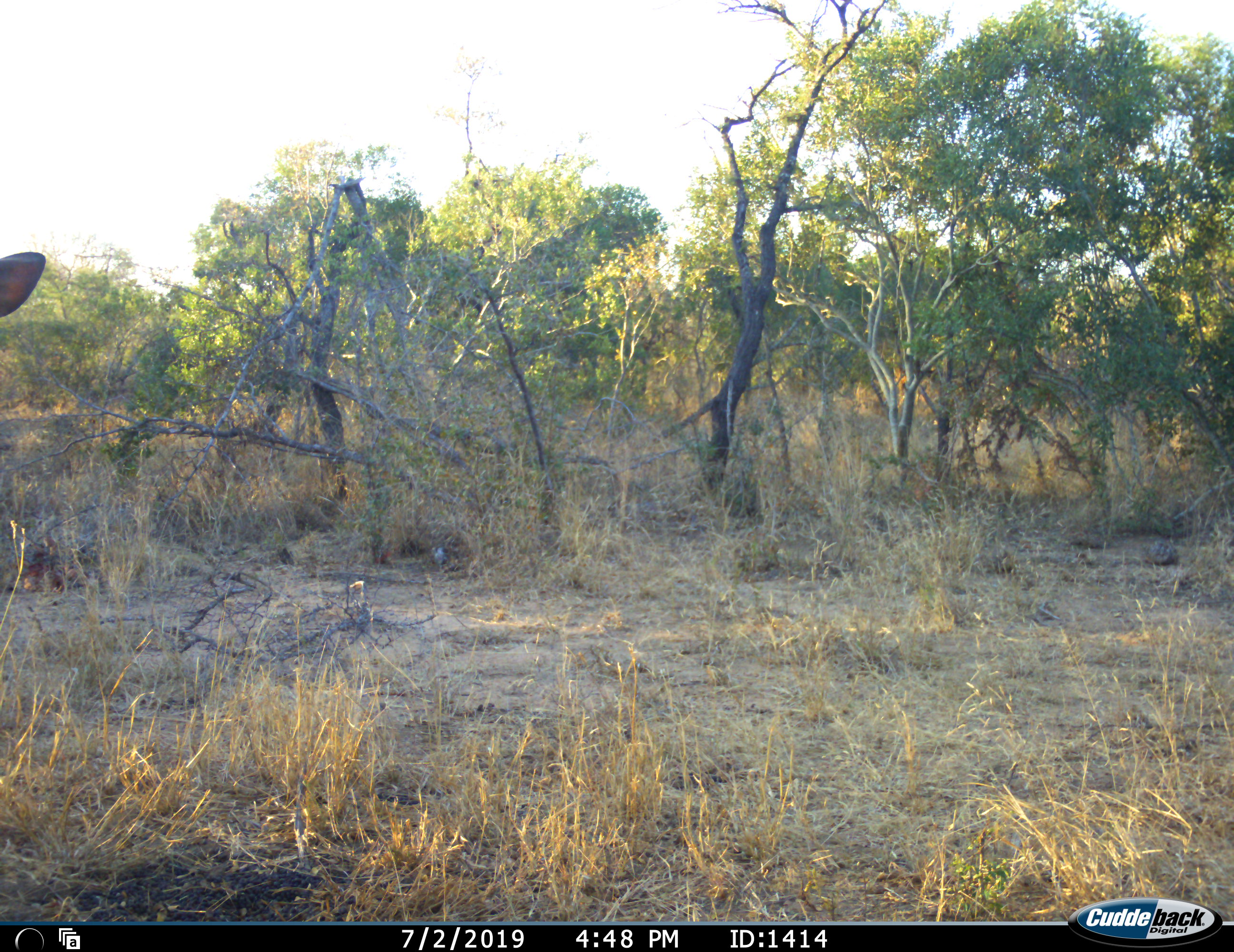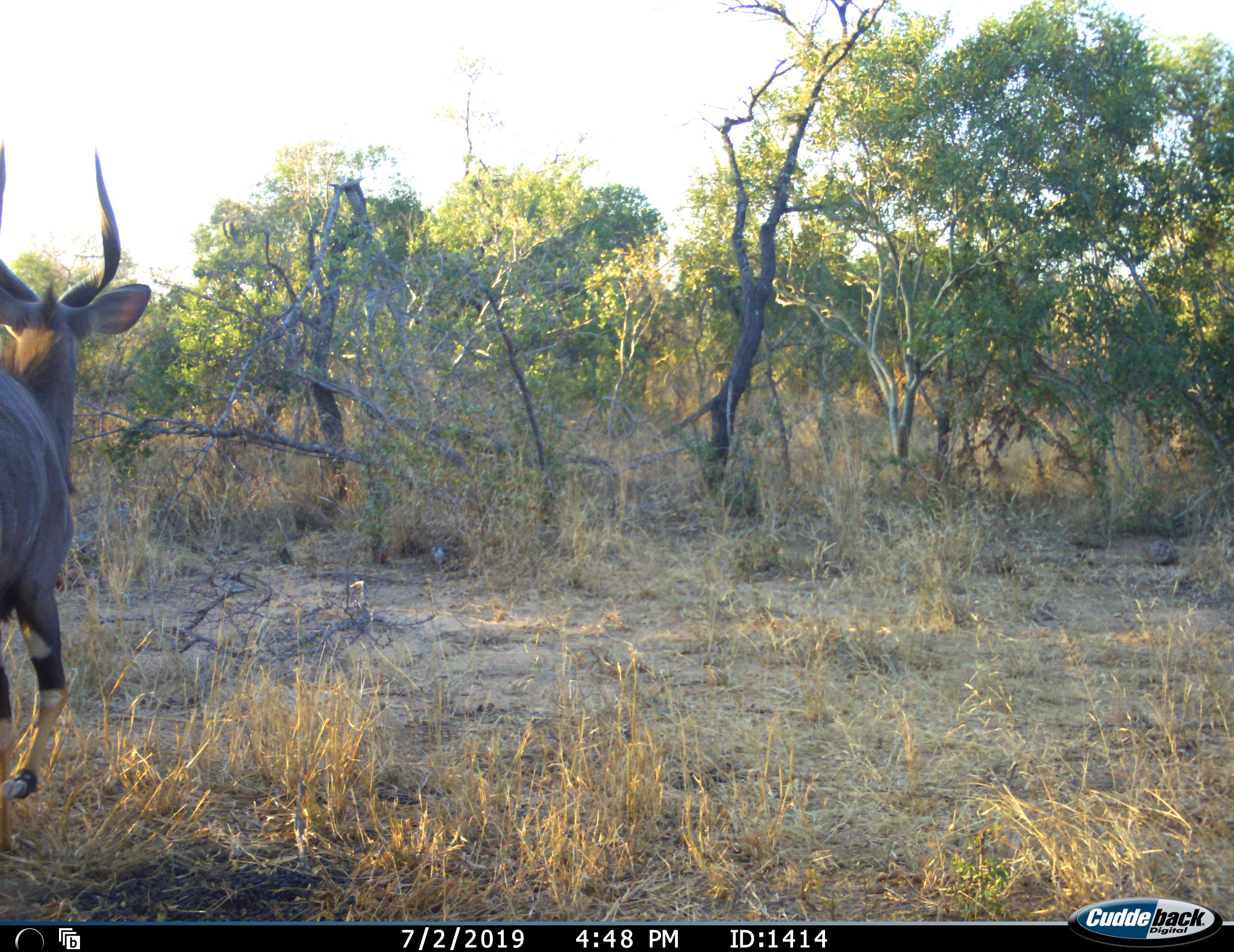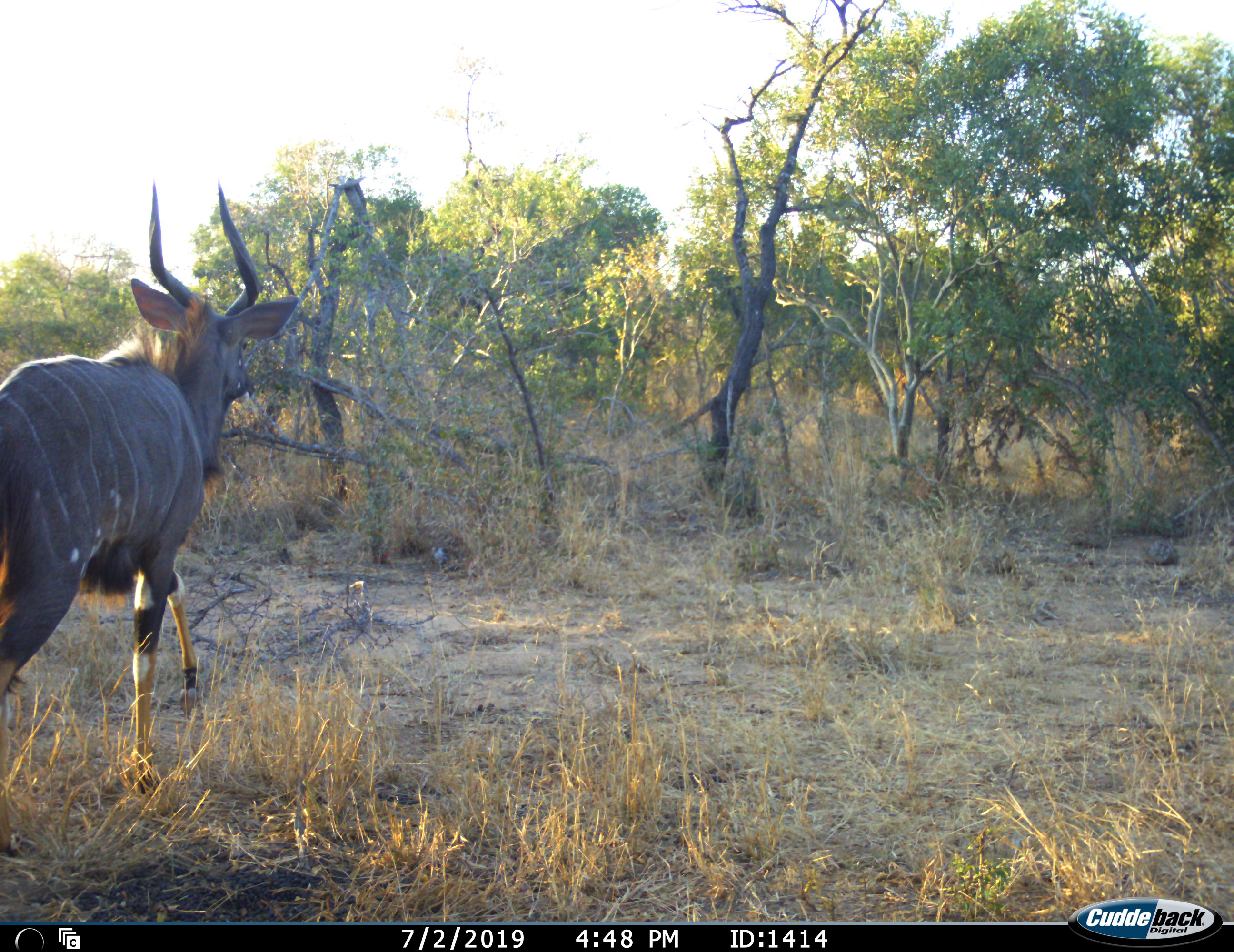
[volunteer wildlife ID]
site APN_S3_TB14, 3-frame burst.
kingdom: Animalia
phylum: Chordata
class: Mammalia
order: Artiodactyla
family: Bovidae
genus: Tragelaphus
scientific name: Tragelaphus angasii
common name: nyala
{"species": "nyala (Tragelaphus angasii)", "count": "1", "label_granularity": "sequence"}